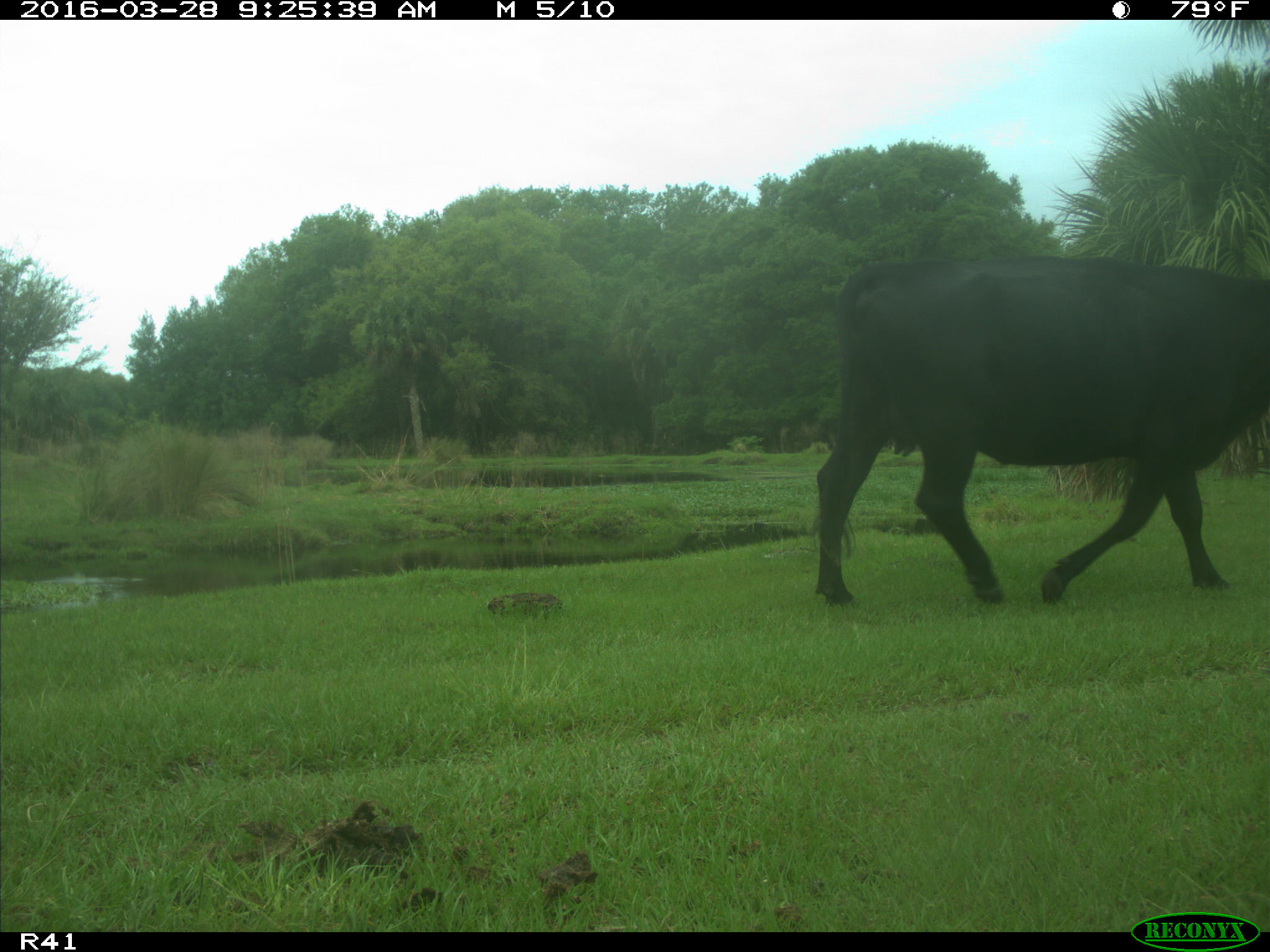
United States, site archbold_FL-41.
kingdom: Animalia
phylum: Chordata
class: Mammalia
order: Artiodactyla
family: Bovidae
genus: Bos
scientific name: Bos taurus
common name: domestic cow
Bos taurus (domestic cow).